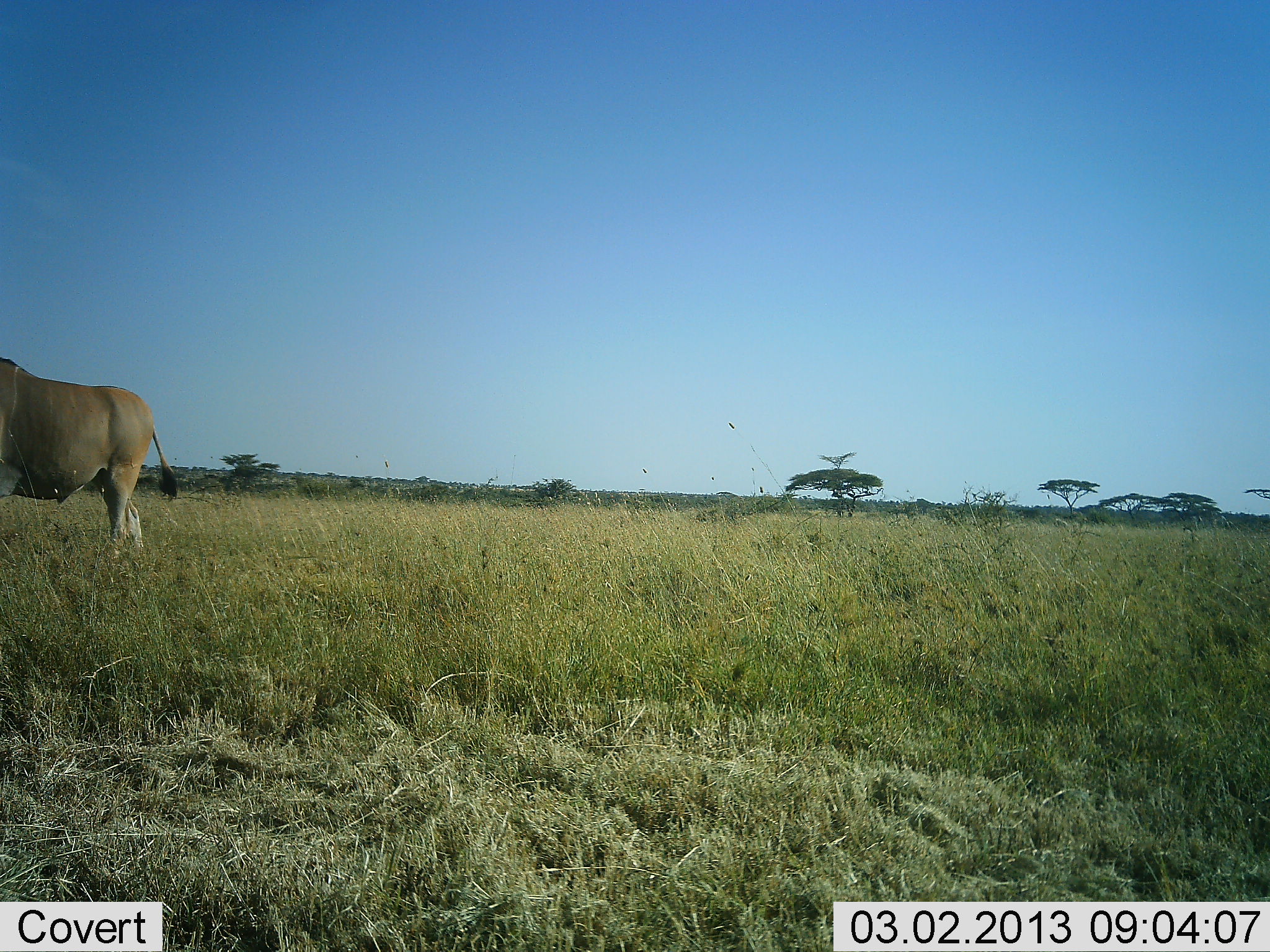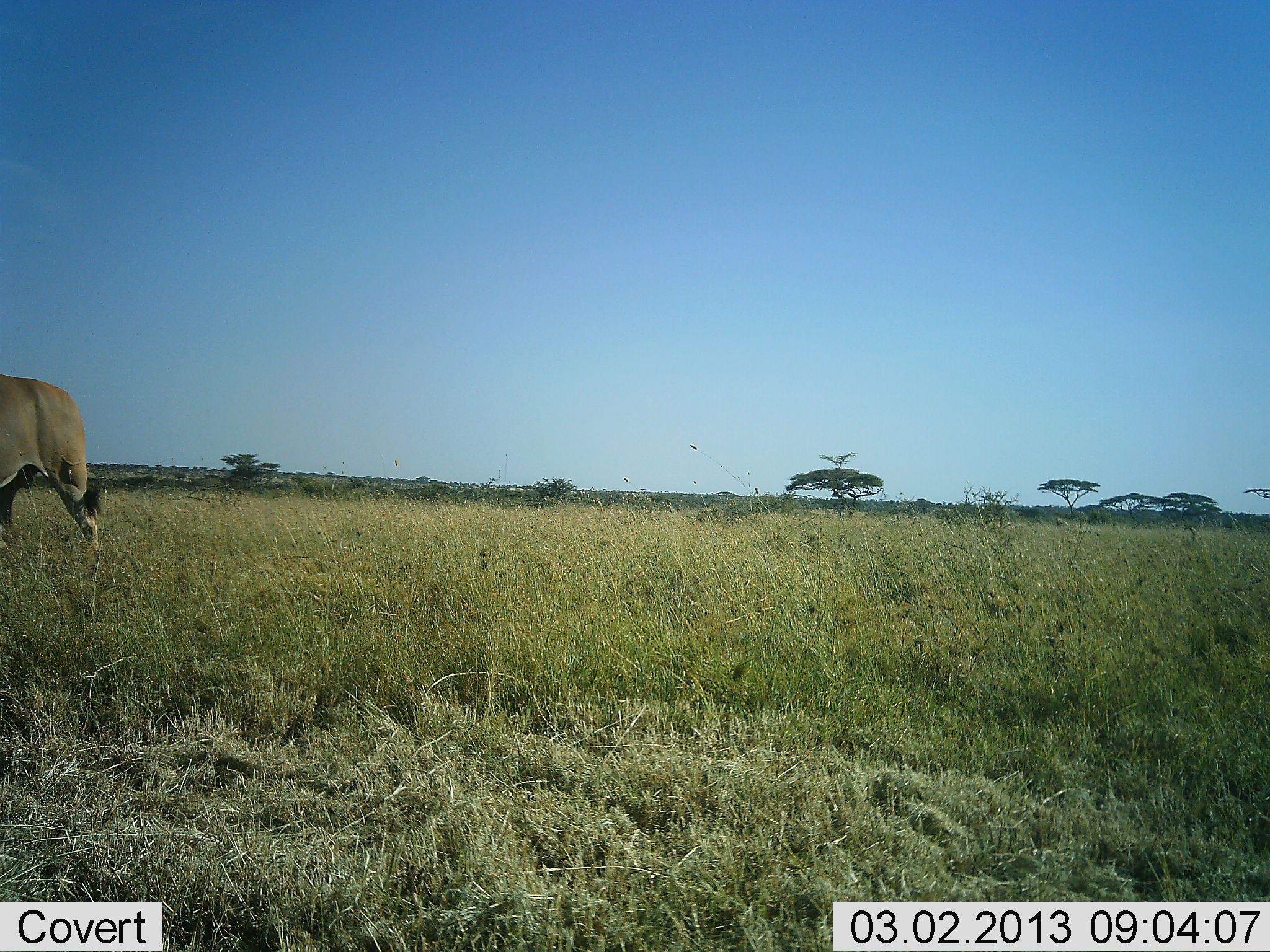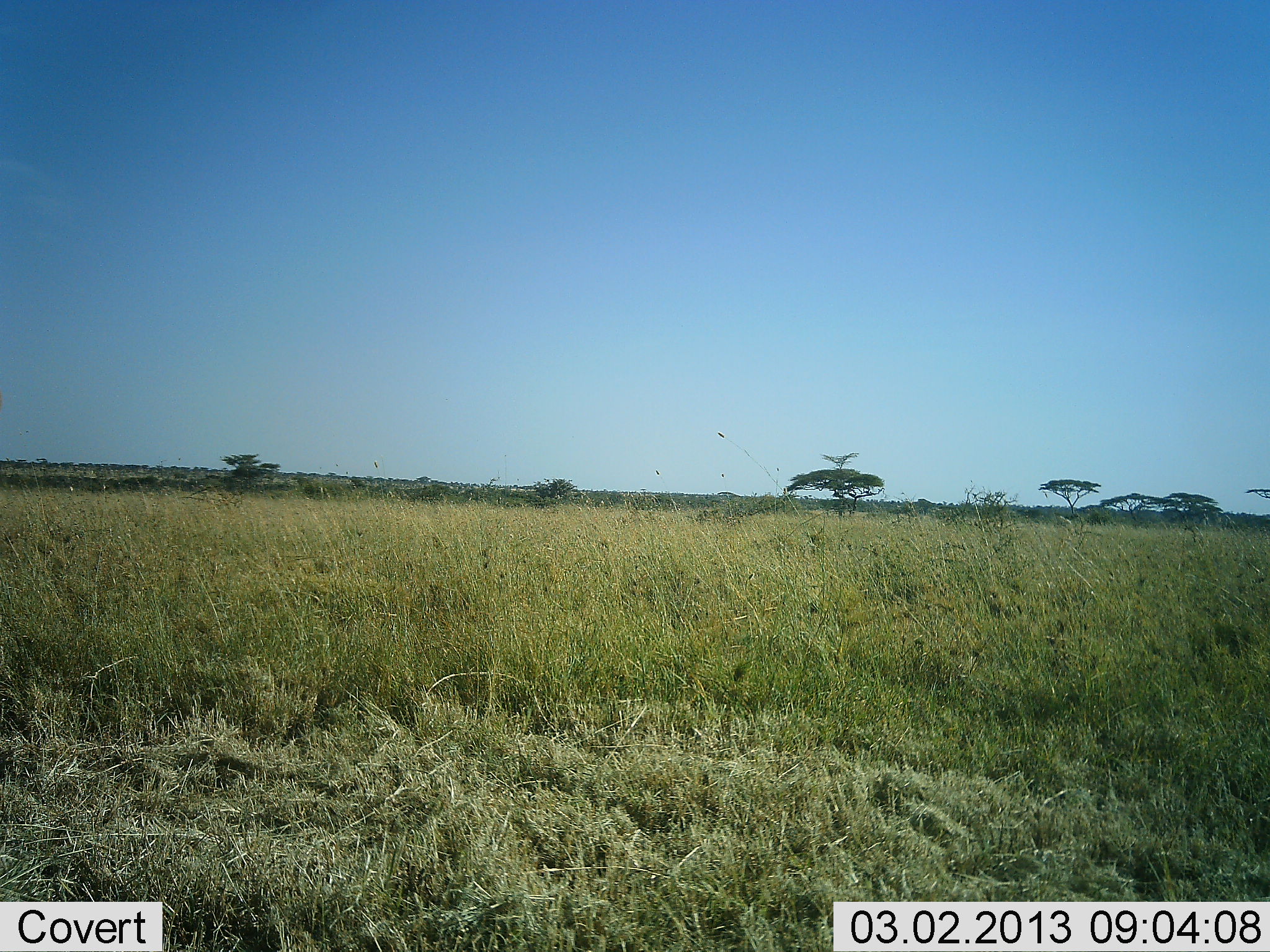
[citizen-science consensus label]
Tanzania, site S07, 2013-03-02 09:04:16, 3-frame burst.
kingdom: Animalia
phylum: Chordata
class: Mammalia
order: Artiodactyla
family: Bovidae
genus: Tragelaphus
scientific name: Tragelaphus oryx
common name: eland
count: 1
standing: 6%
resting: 0%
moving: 94%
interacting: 0%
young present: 0%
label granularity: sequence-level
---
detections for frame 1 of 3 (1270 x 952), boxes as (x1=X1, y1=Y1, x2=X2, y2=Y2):
animal: (x1=0, y1=354, x2=181, y2=553)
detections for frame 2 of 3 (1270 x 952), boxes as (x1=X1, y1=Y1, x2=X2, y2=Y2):
animal: (x1=0, y1=373, x2=108, y2=551)